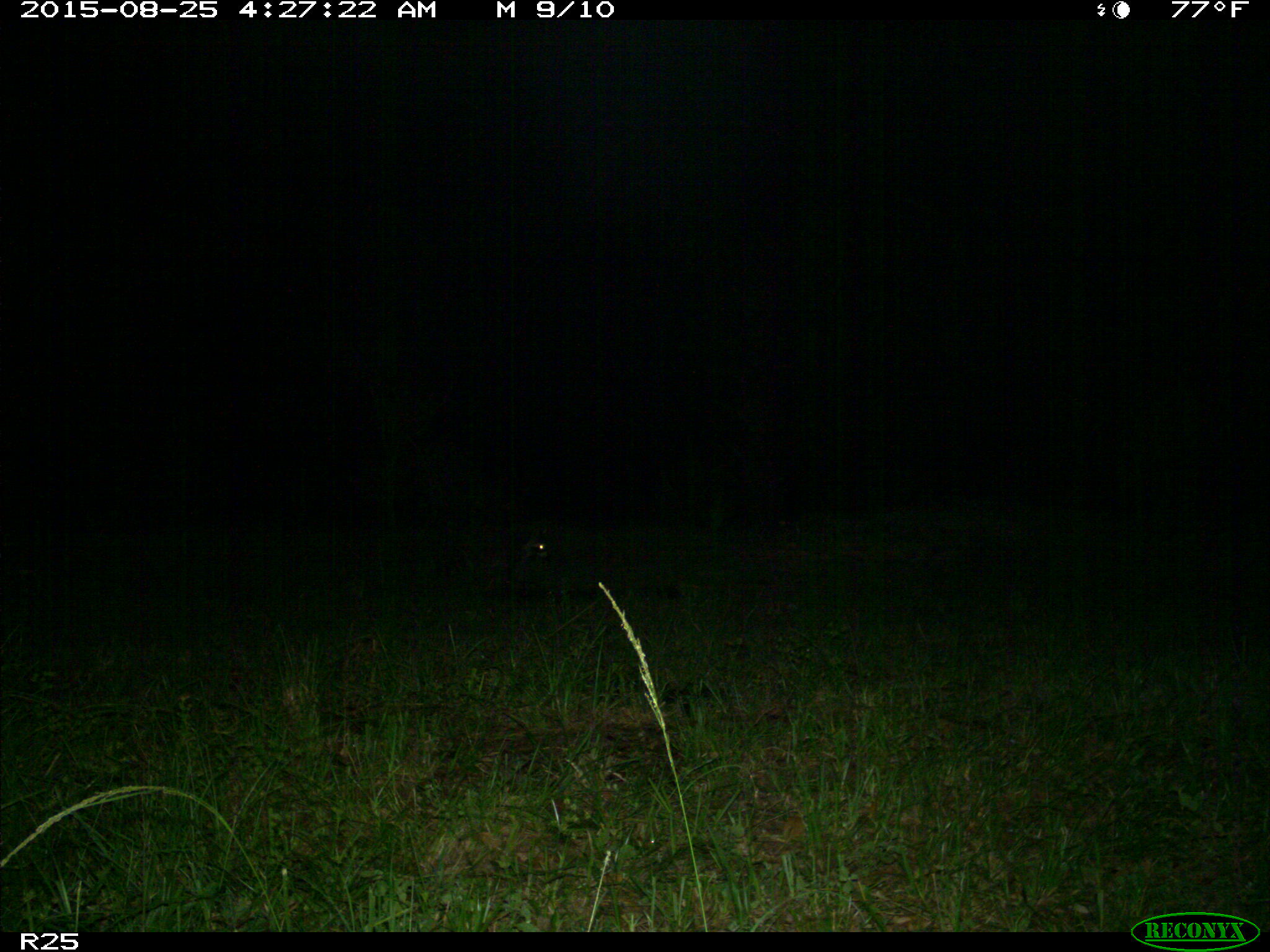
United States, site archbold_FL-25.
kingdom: Animalia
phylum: Chordata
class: Mammalia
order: Carnivora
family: Procyonidae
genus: Procyon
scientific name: Procyon lotor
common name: common raccoon